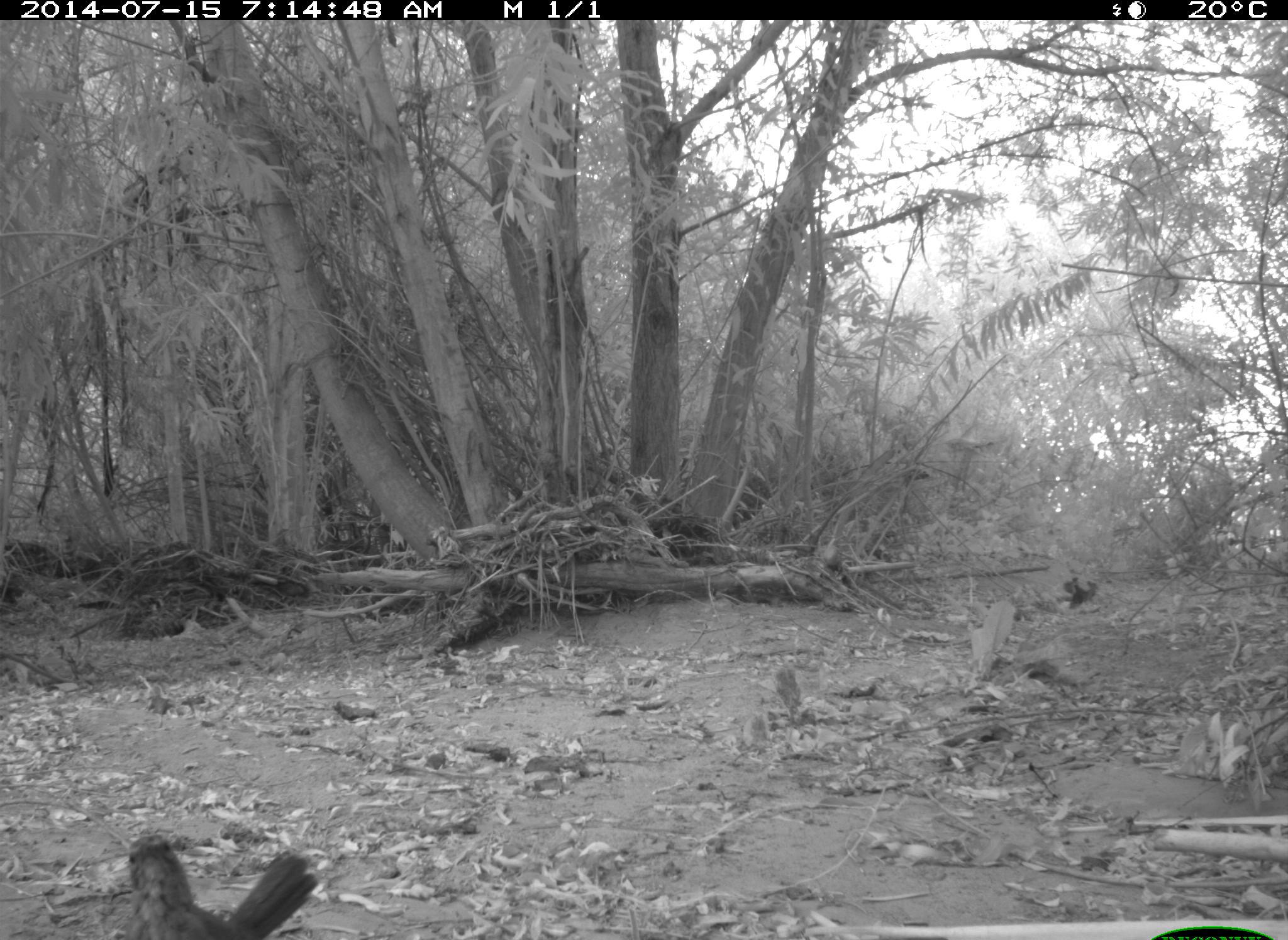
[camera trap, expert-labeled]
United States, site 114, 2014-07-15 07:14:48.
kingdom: Animalia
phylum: Chordata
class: Mammalia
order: Lagomorpha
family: Leporidae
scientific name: Leporidae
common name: rabbits and hares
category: rabbit